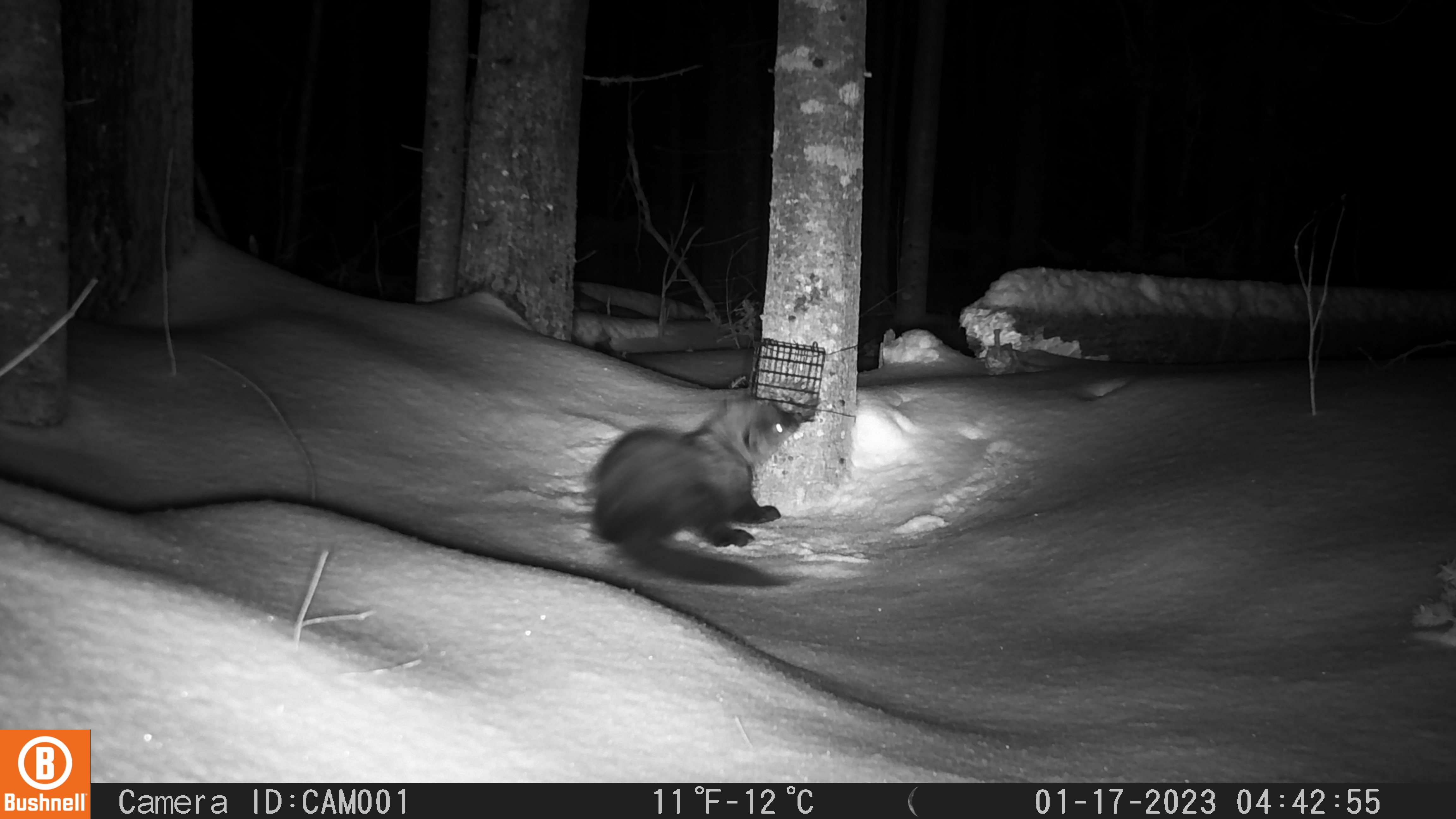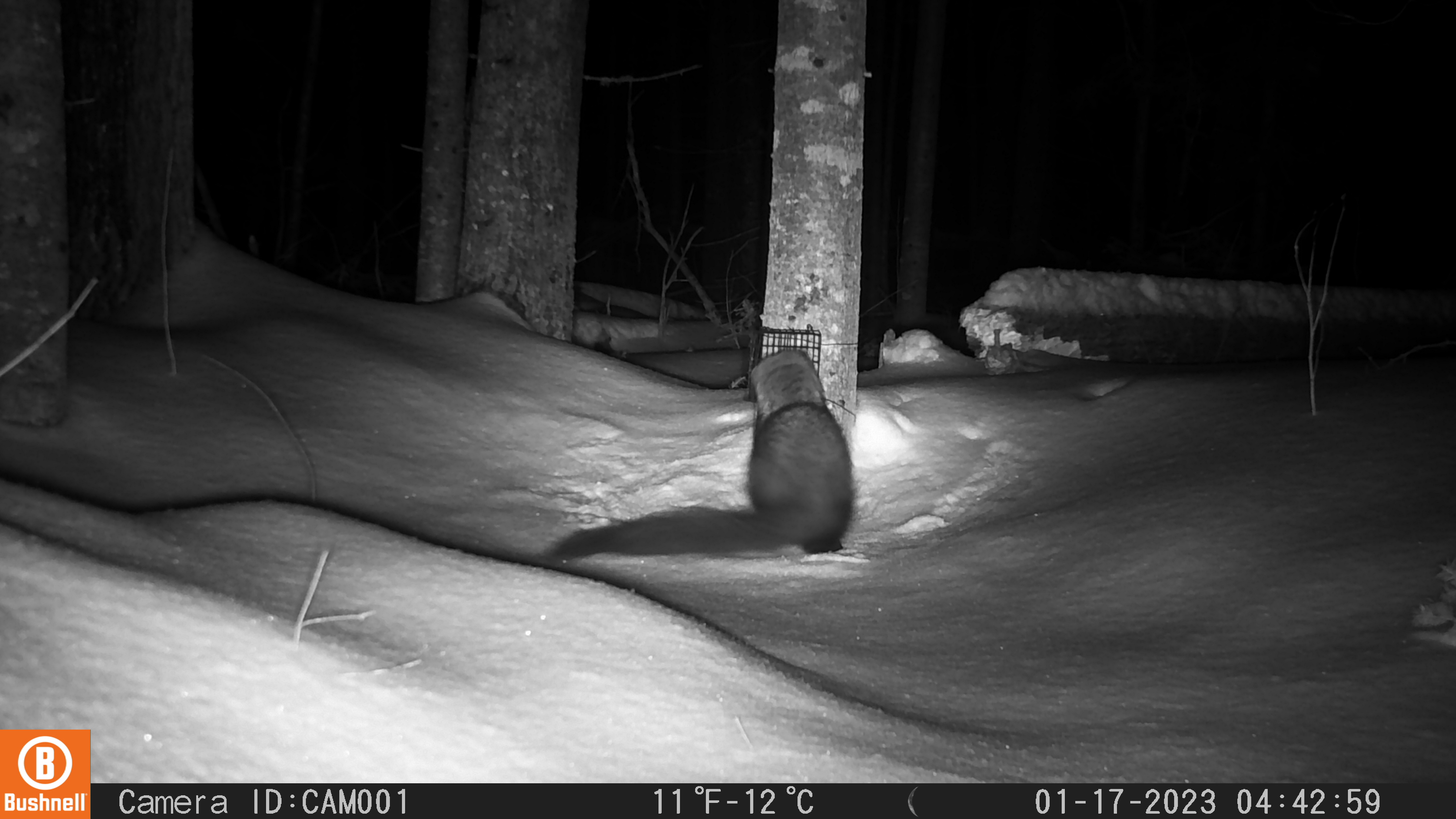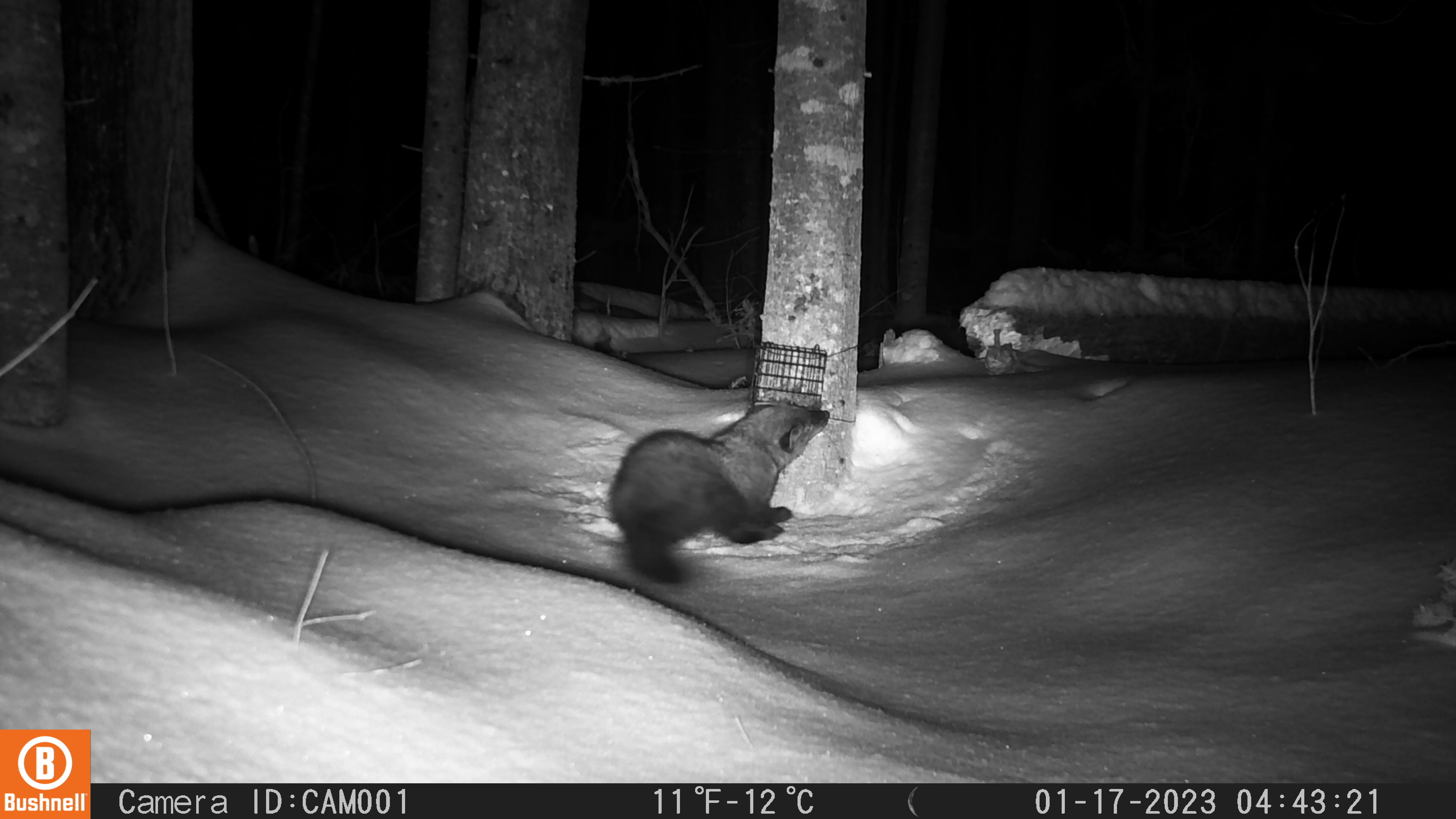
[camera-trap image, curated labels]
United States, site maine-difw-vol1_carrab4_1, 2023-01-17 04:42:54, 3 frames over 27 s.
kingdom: Animalia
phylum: Chordata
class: Mammalia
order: Carnivora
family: Mustelidae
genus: Pekania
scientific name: Pekania pennanti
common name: fisher